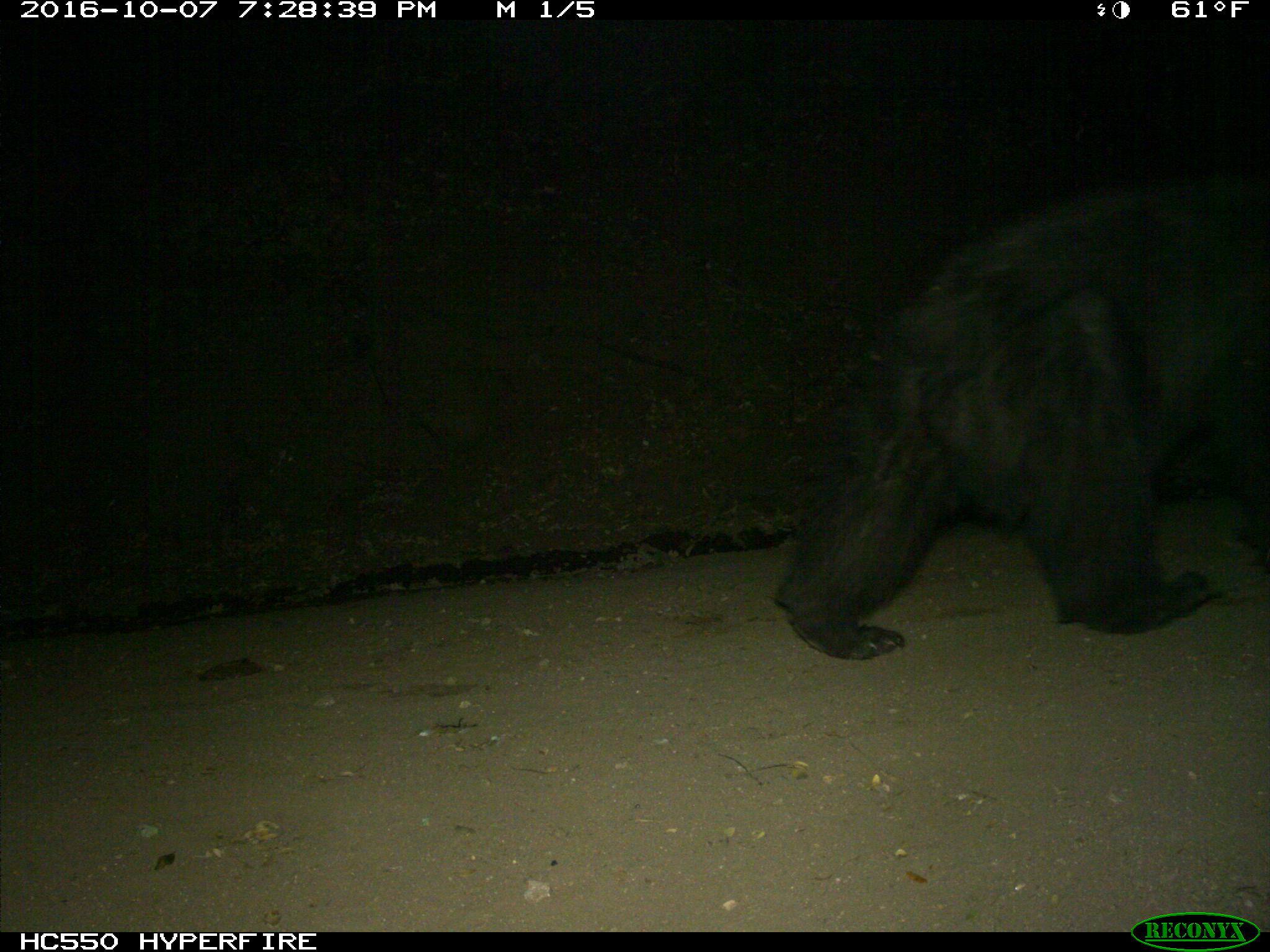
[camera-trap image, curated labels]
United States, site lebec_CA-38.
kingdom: Animalia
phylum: Chordata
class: Mammalia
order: Carnivora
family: Ursidae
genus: Ursus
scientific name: Ursus americanus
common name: american black bear